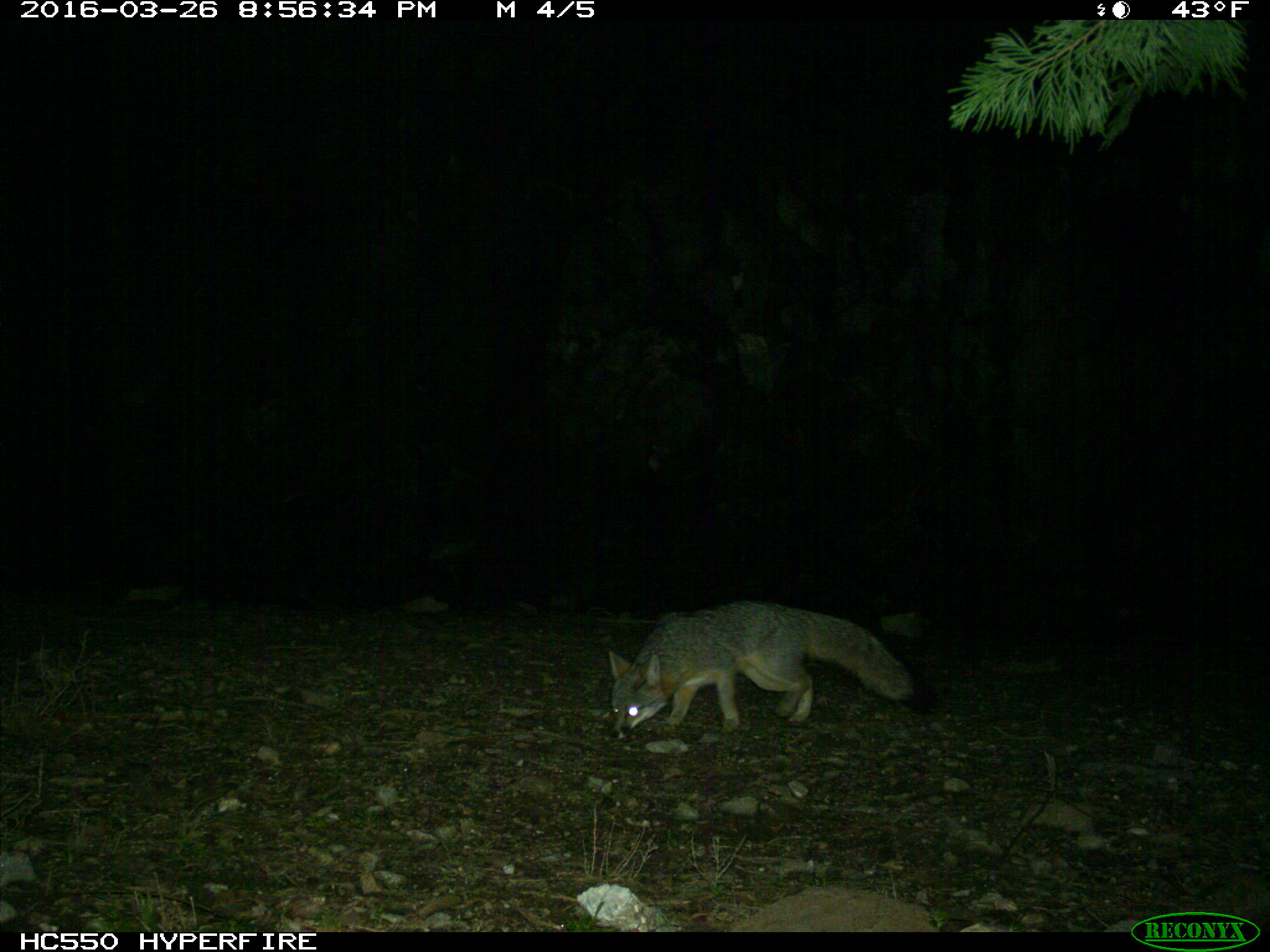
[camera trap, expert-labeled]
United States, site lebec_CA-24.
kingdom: Animalia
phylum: Chordata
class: Mammalia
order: Carnivora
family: Canidae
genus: Urocyon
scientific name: Urocyon cinereoargenteus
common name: gray fox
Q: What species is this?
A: Urocyon cinereoargenteus (gray fox).